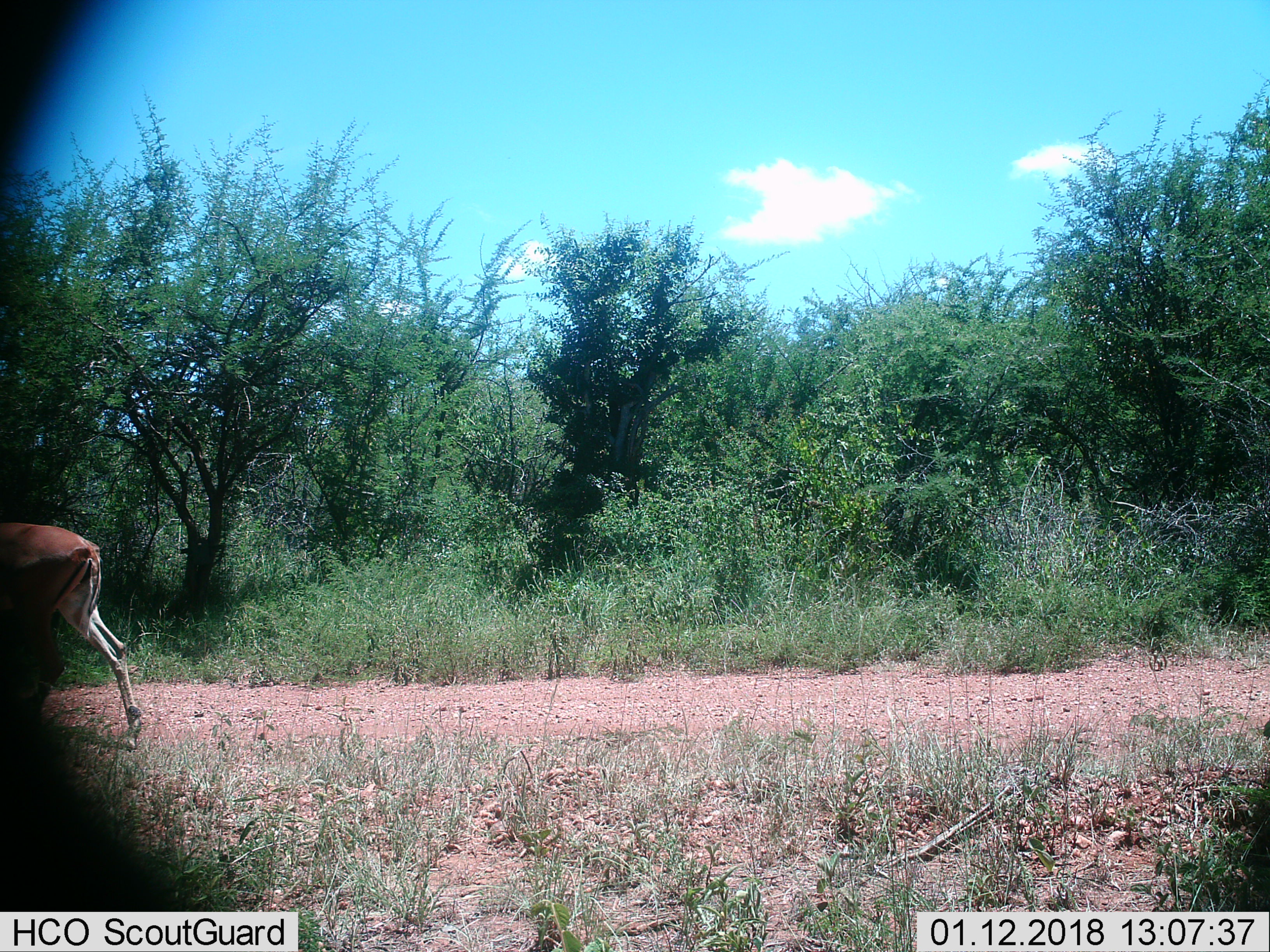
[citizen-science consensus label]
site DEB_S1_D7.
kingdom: Animalia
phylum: Chordata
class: Mammalia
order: Artiodactyla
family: Bovidae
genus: Aepyceros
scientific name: Aepyceros melampus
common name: impala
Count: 1.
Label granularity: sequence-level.